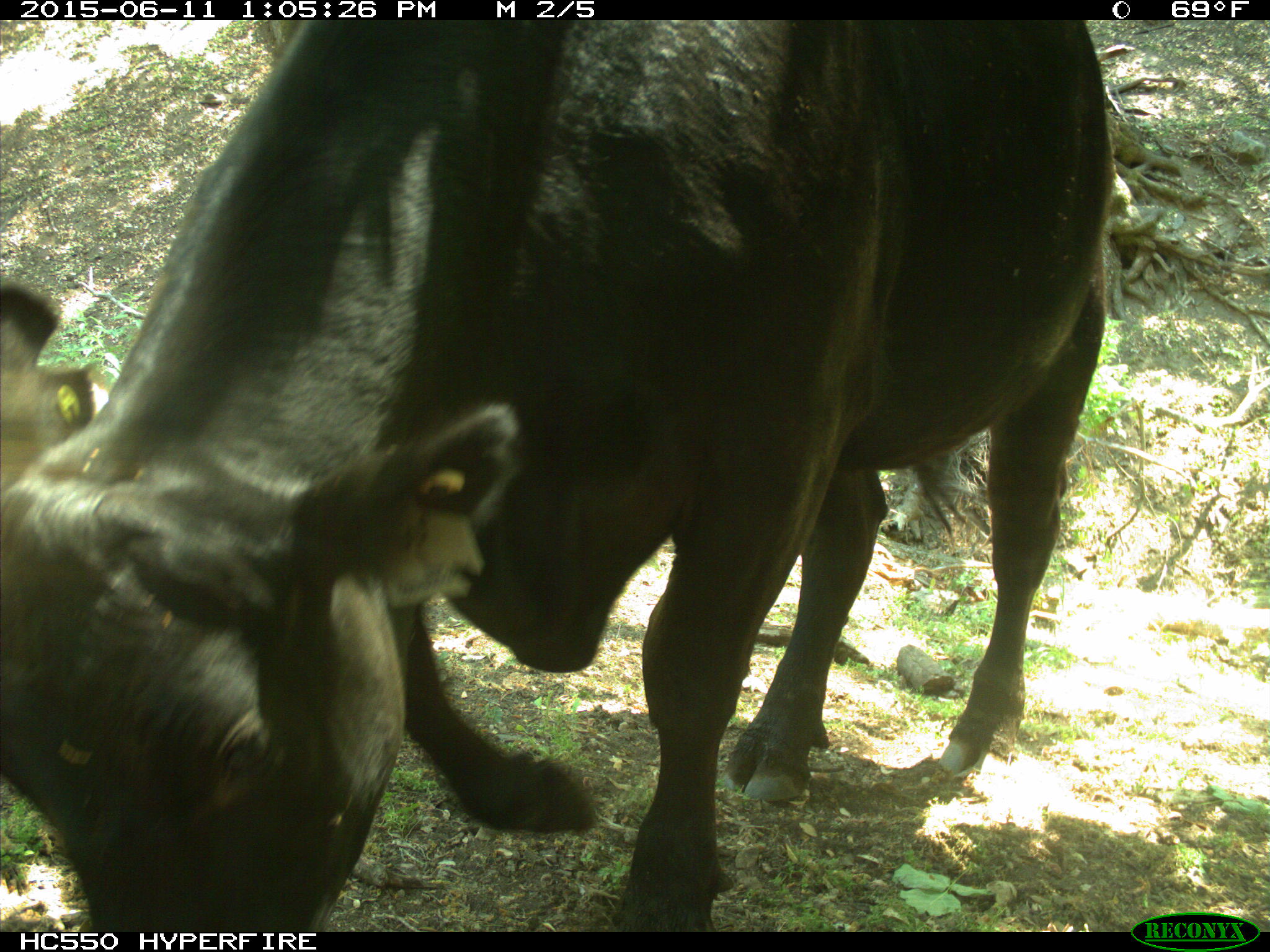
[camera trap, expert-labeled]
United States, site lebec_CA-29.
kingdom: Animalia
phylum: Chordata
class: Mammalia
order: Artiodactyla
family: Bovidae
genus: Bos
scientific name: Bos taurus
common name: domestic cow